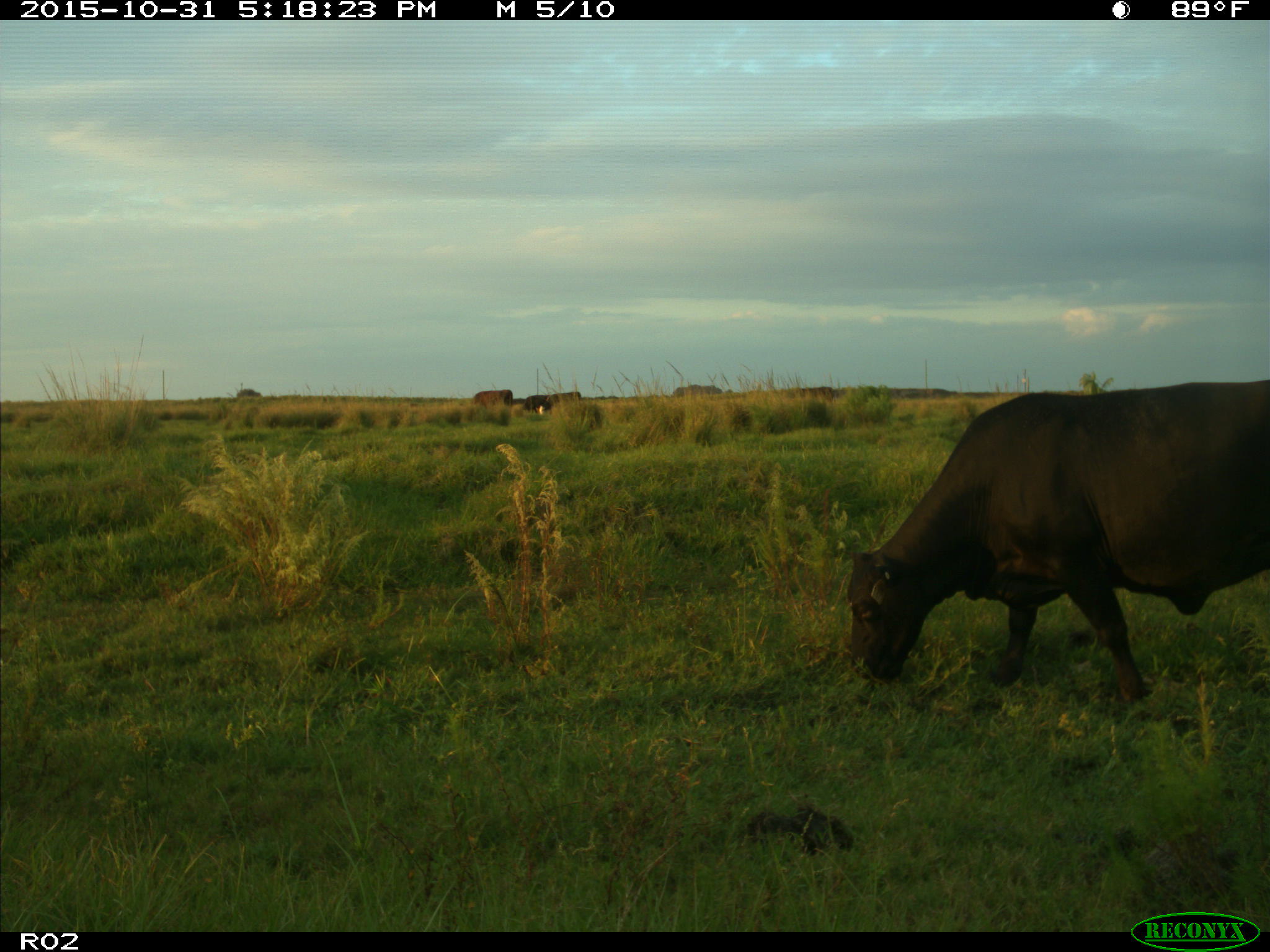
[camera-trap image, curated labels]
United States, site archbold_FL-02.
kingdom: Animalia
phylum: Chordata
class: Mammalia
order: Artiodactyla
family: Bovidae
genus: Bos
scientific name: Bos taurus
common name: domestic cow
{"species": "Bos taurus (domestic cow)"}